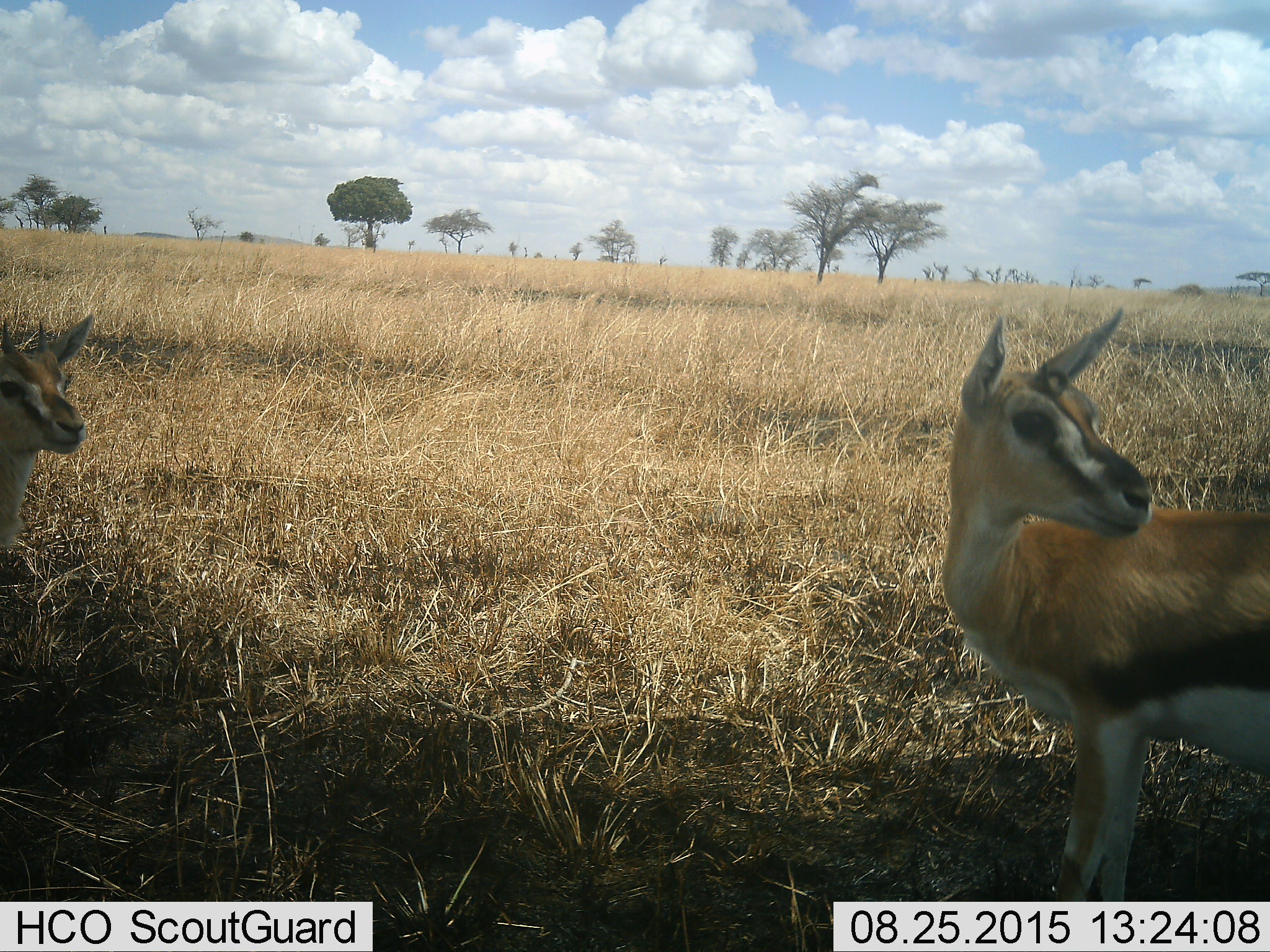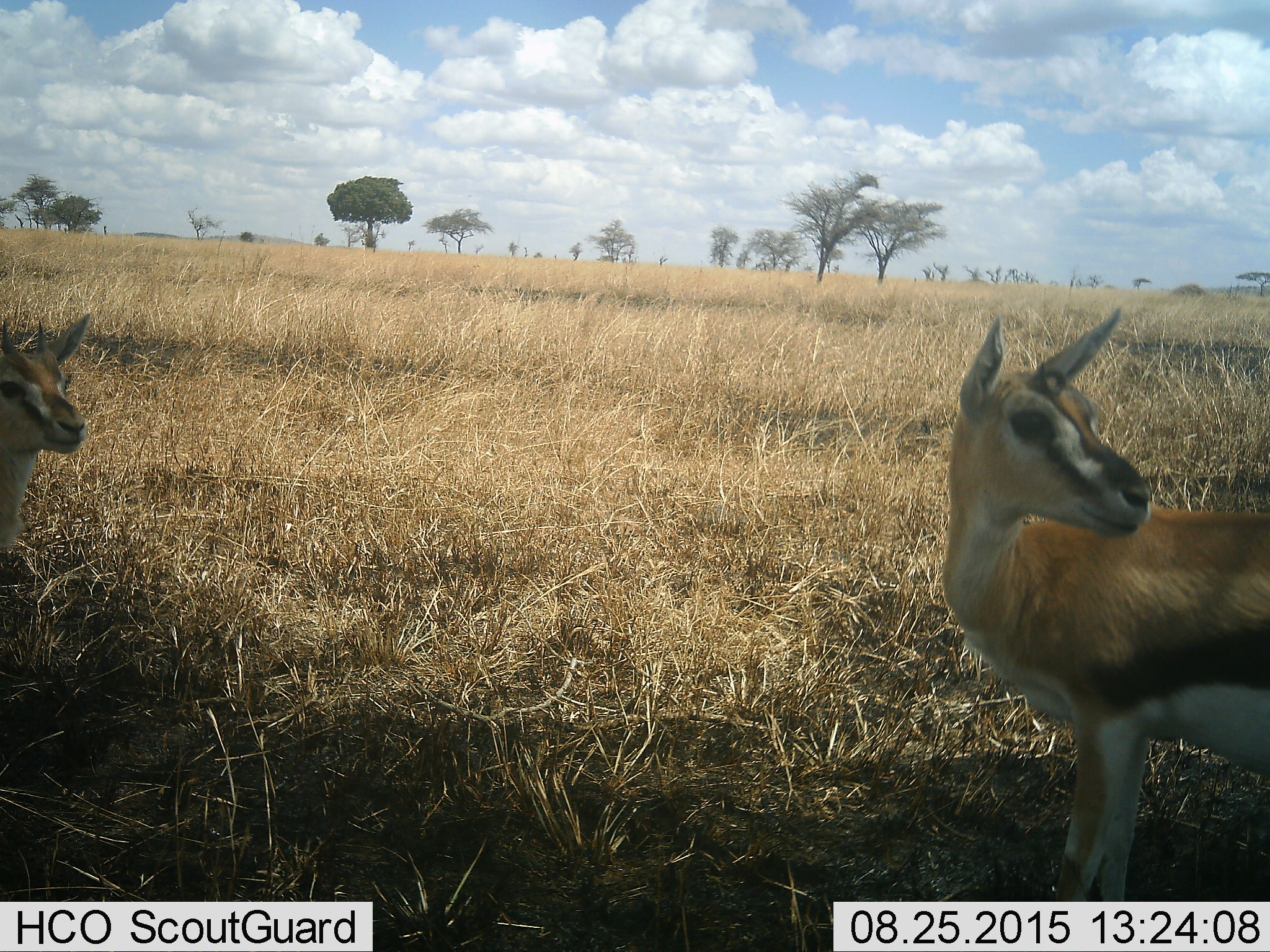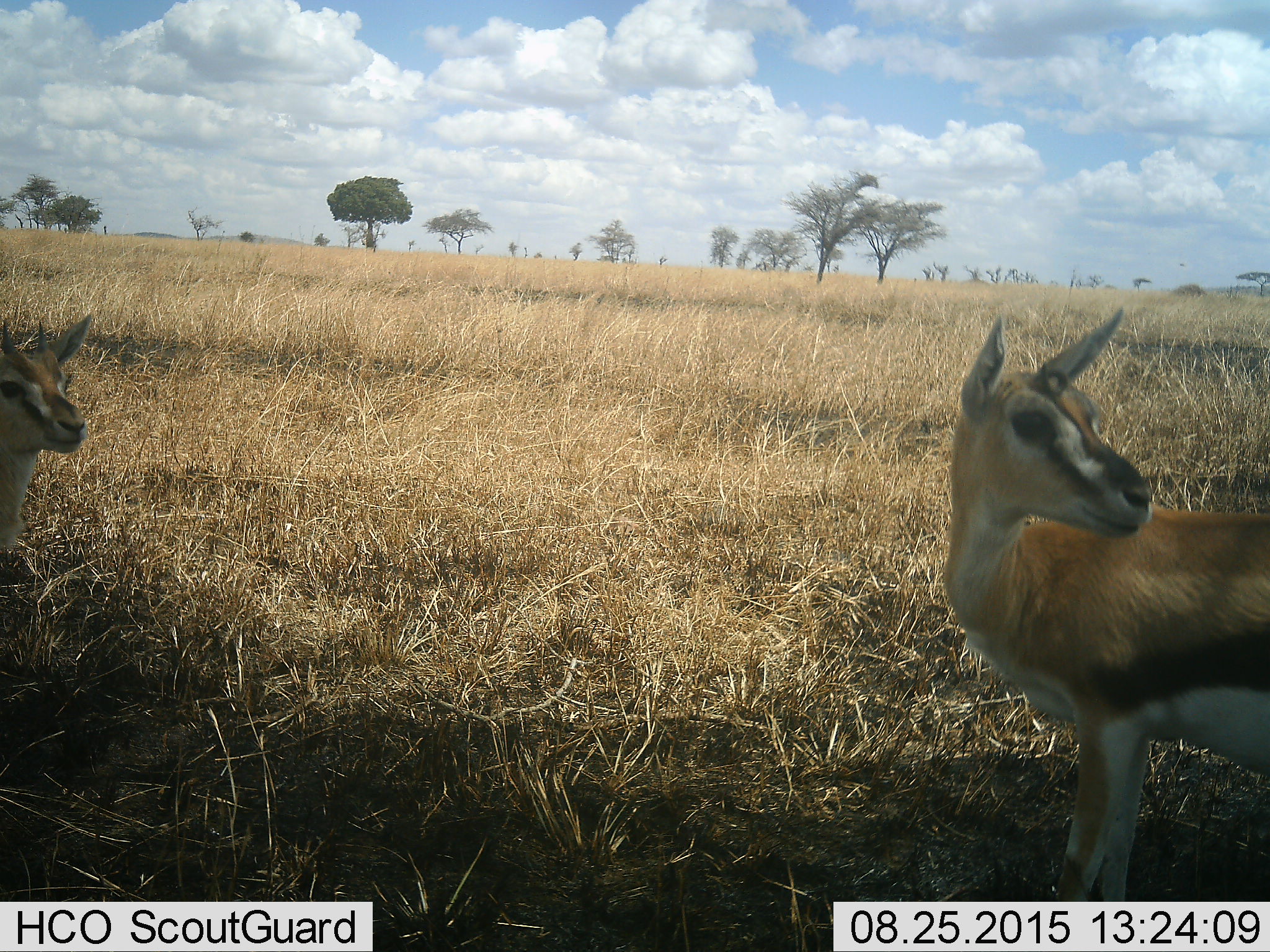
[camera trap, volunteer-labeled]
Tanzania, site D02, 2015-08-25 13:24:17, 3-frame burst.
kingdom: Animalia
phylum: Chordata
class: Mammalia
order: Artiodactyla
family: Bovidae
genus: Eudorcas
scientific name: Eudorcas thomsonii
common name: thomson's gazelle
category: gazellethomsons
Gazellethomsons (thomson's gazelle) (Eudorcas thomsonii), count 2. Behavior (volunteer vote fractions): standing 100%, resting 0%, moving 7%, interacting 0%. Young present (vote fraction): 29%. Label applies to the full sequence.